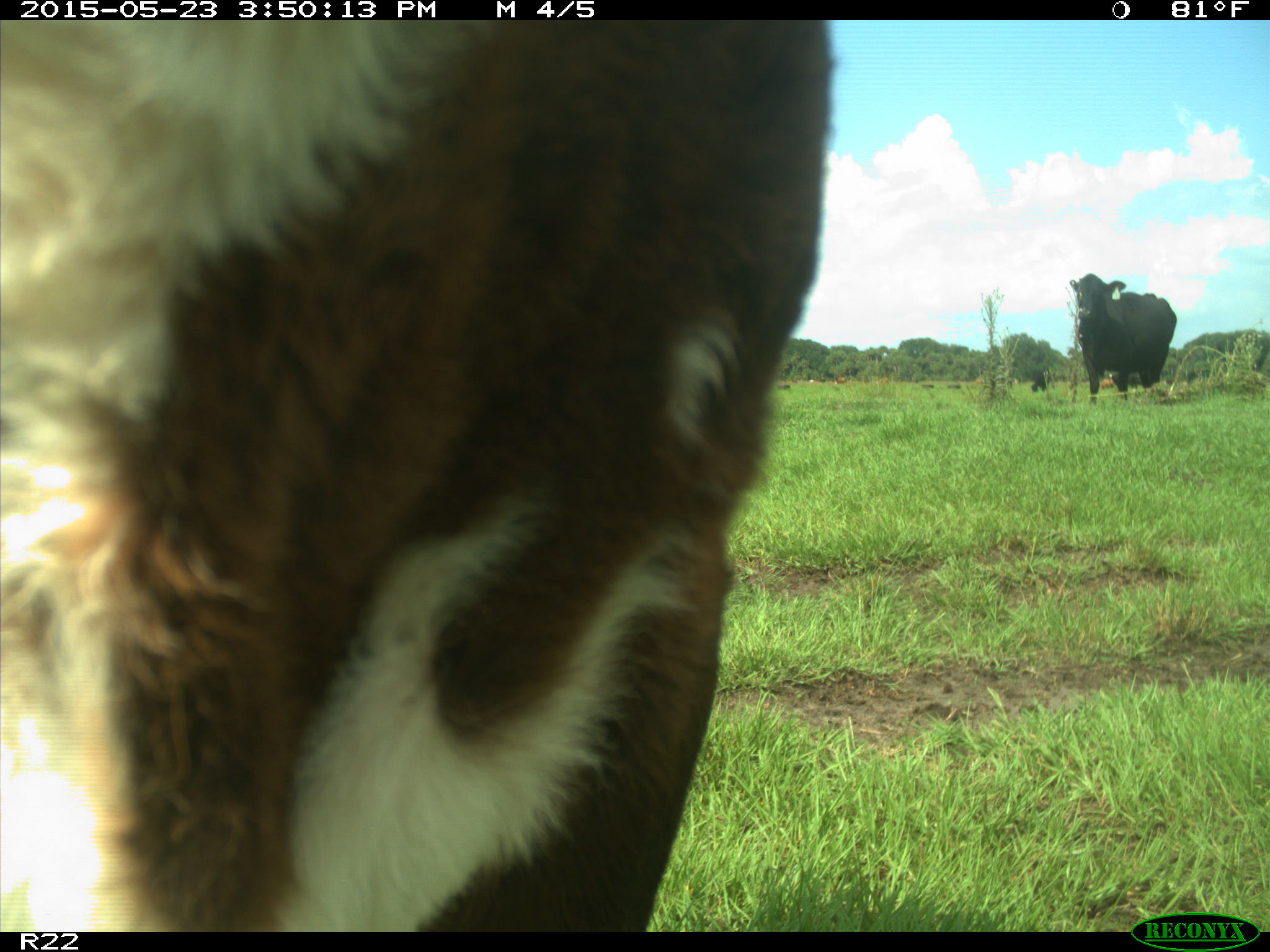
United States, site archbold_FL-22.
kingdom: Animalia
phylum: Chordata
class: Mammalia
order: Artiodactyla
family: Bovidae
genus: Bos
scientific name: Bos taurus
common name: domestic cow